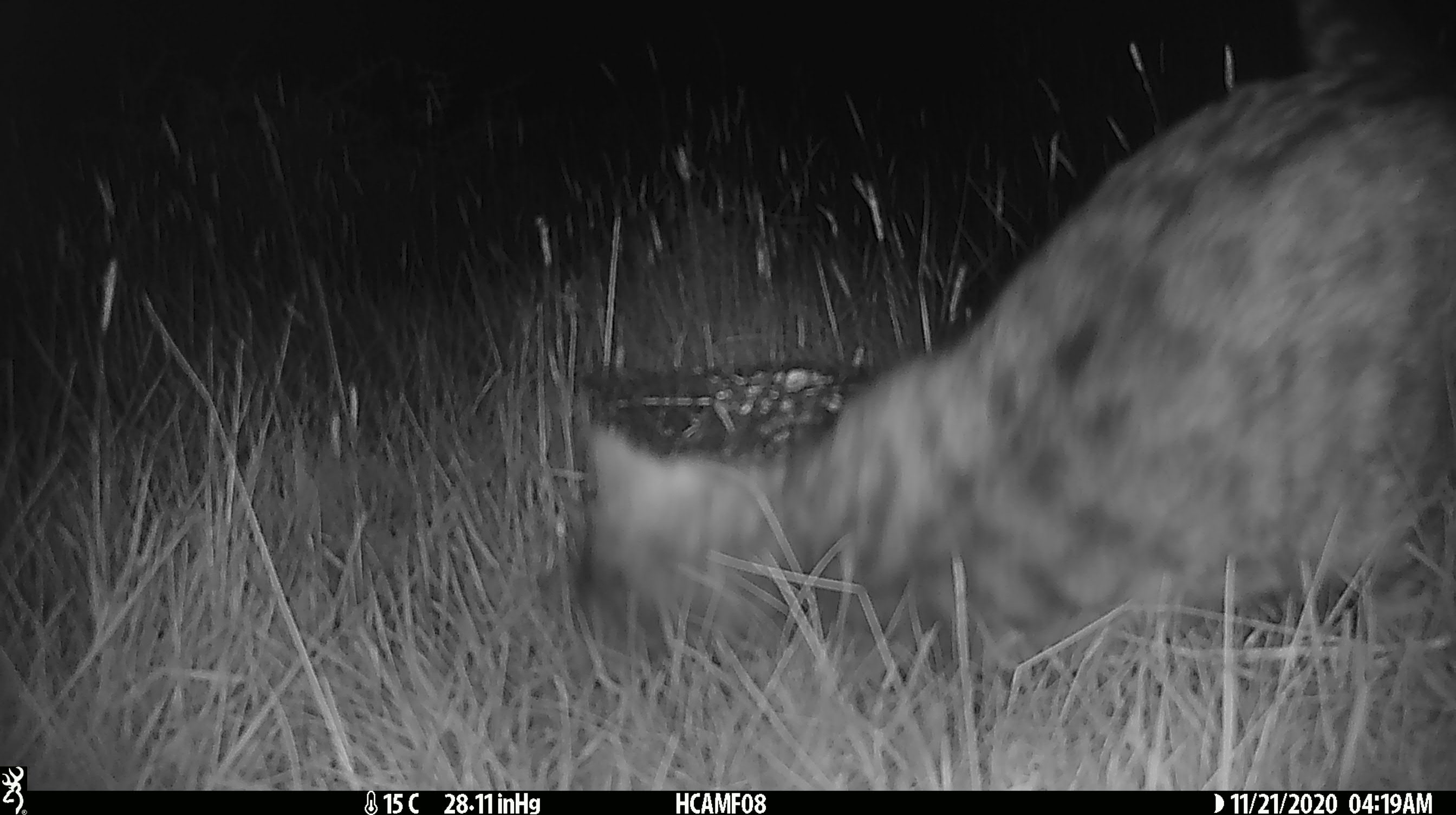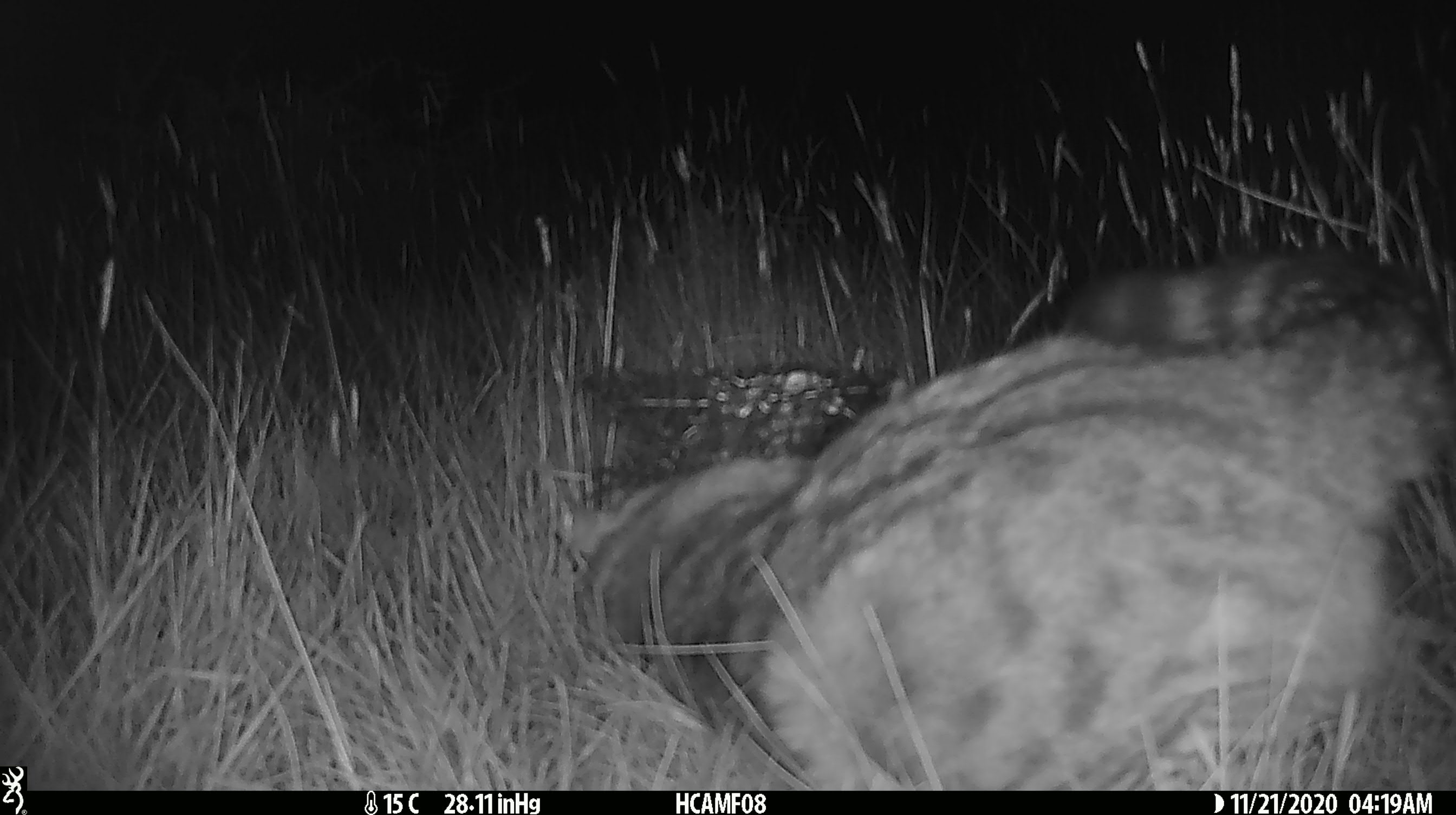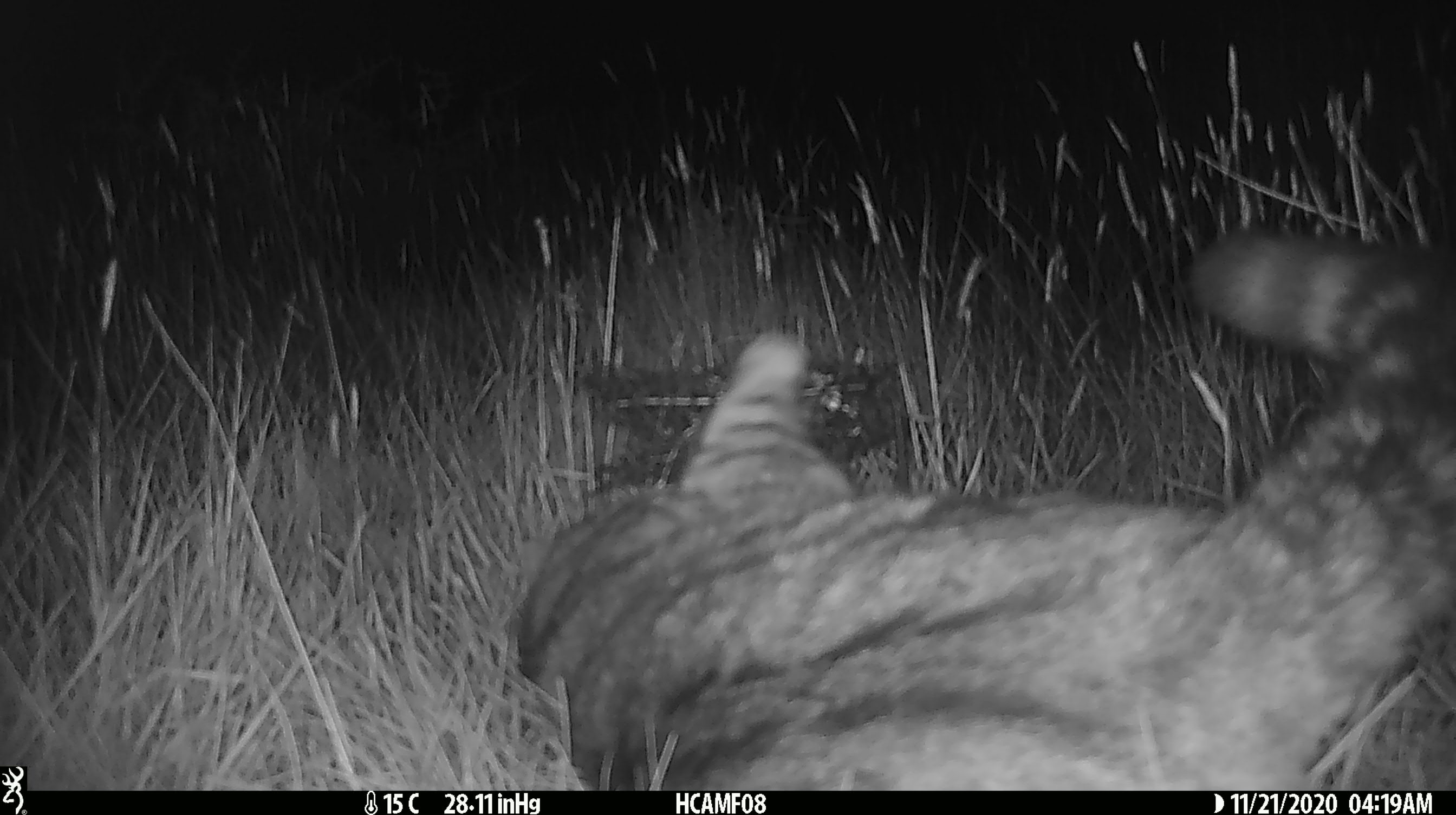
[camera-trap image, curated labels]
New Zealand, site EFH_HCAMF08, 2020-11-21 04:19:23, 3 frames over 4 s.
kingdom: Animalia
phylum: Chordata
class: Mammalia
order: Carnivora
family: Felidae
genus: Felis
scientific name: Felis catus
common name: domestic cat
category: cat